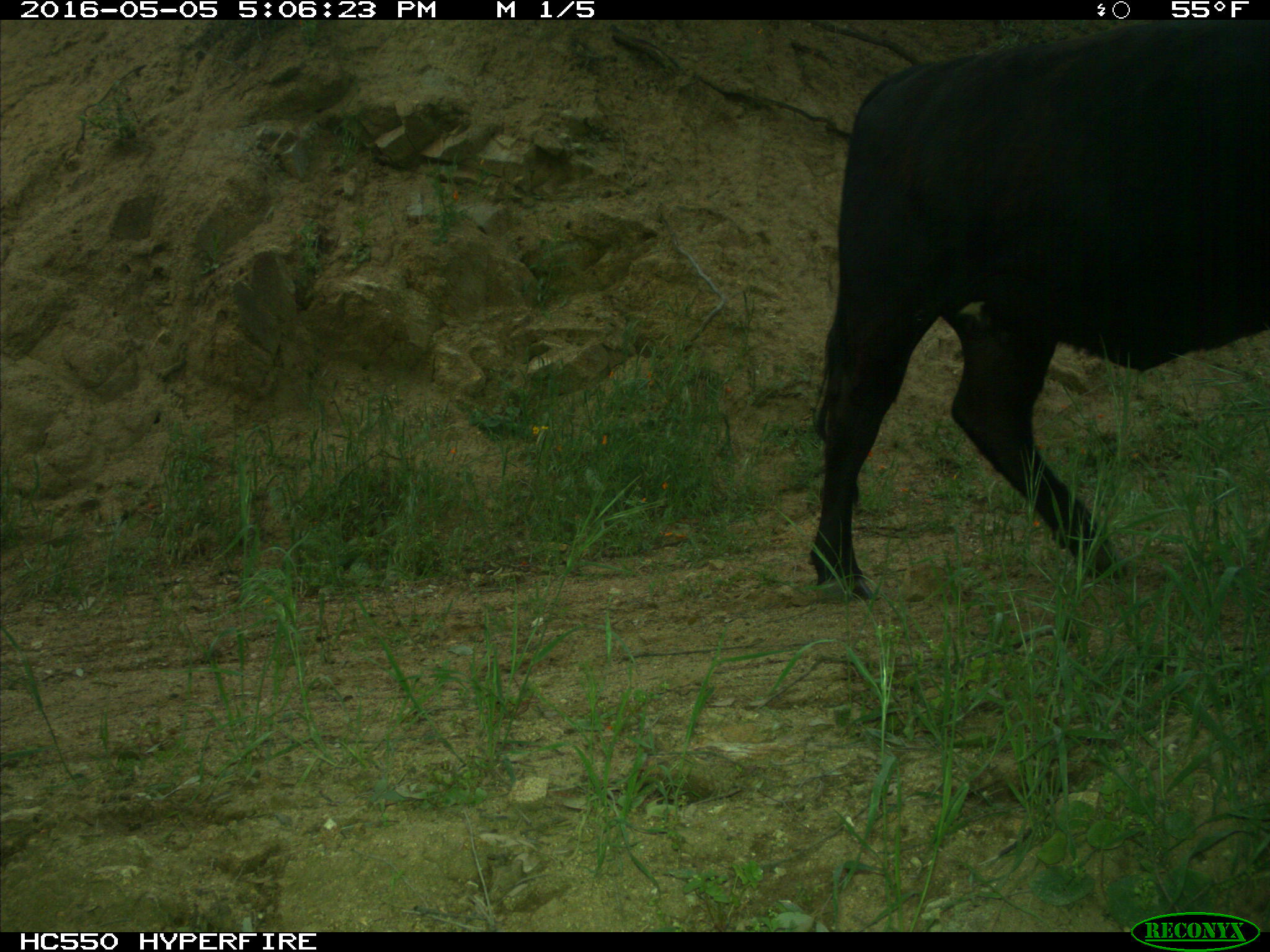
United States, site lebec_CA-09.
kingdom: Animalia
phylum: Chordata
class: Mammalia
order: Artiodactyla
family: Bovidae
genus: Bos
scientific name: Bos taurus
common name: domestic cow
Bos taurus (domestic cow).